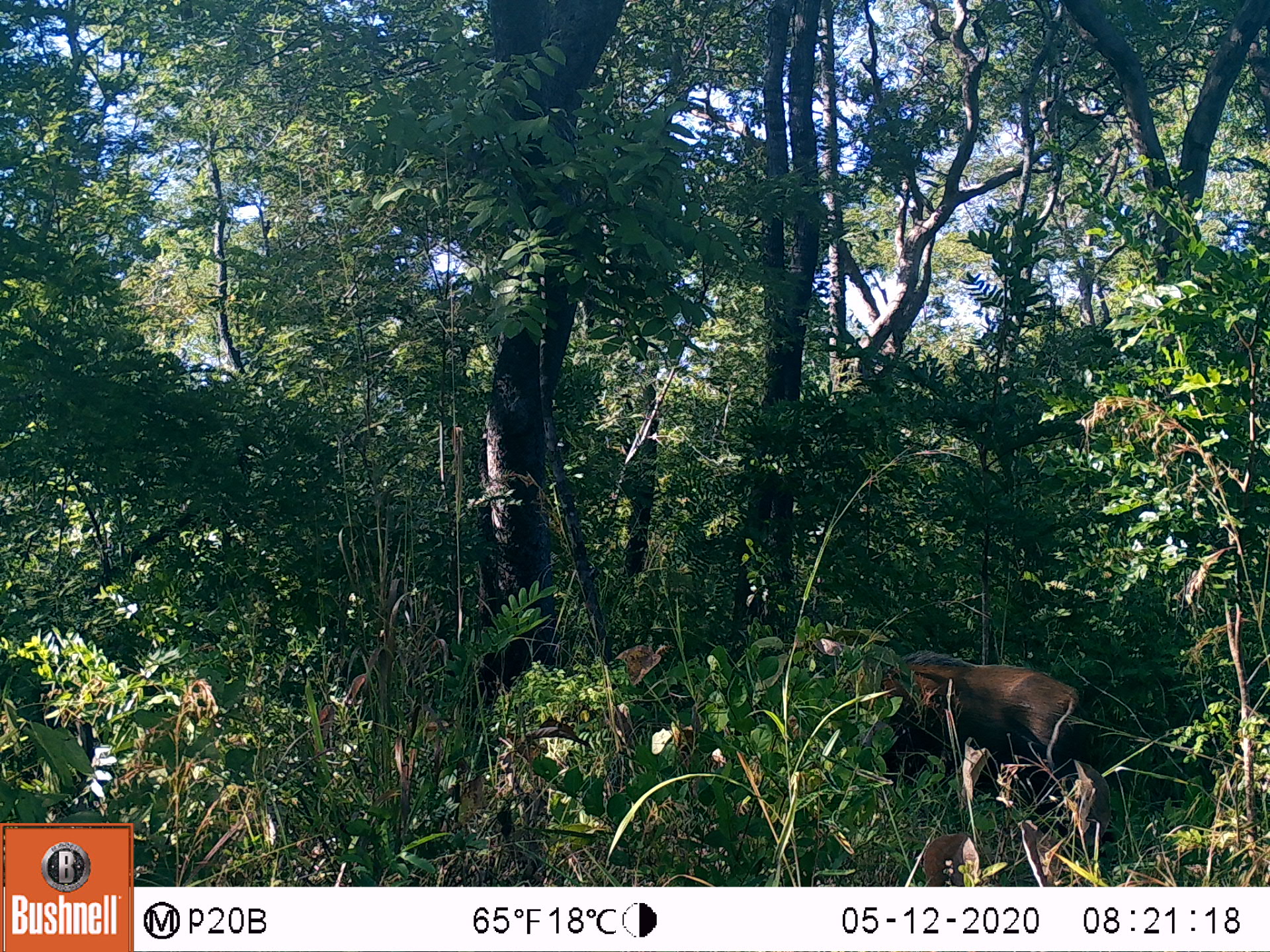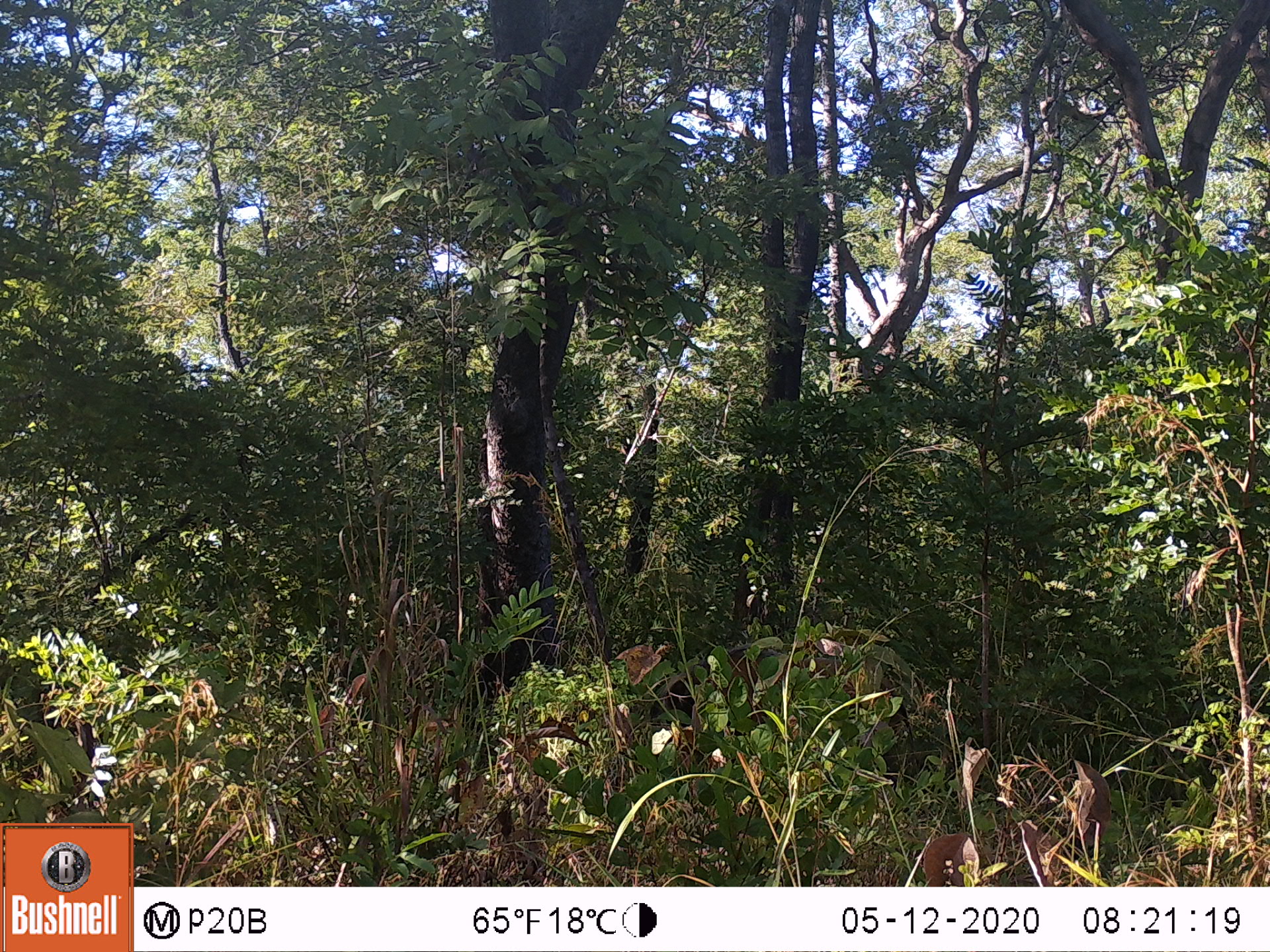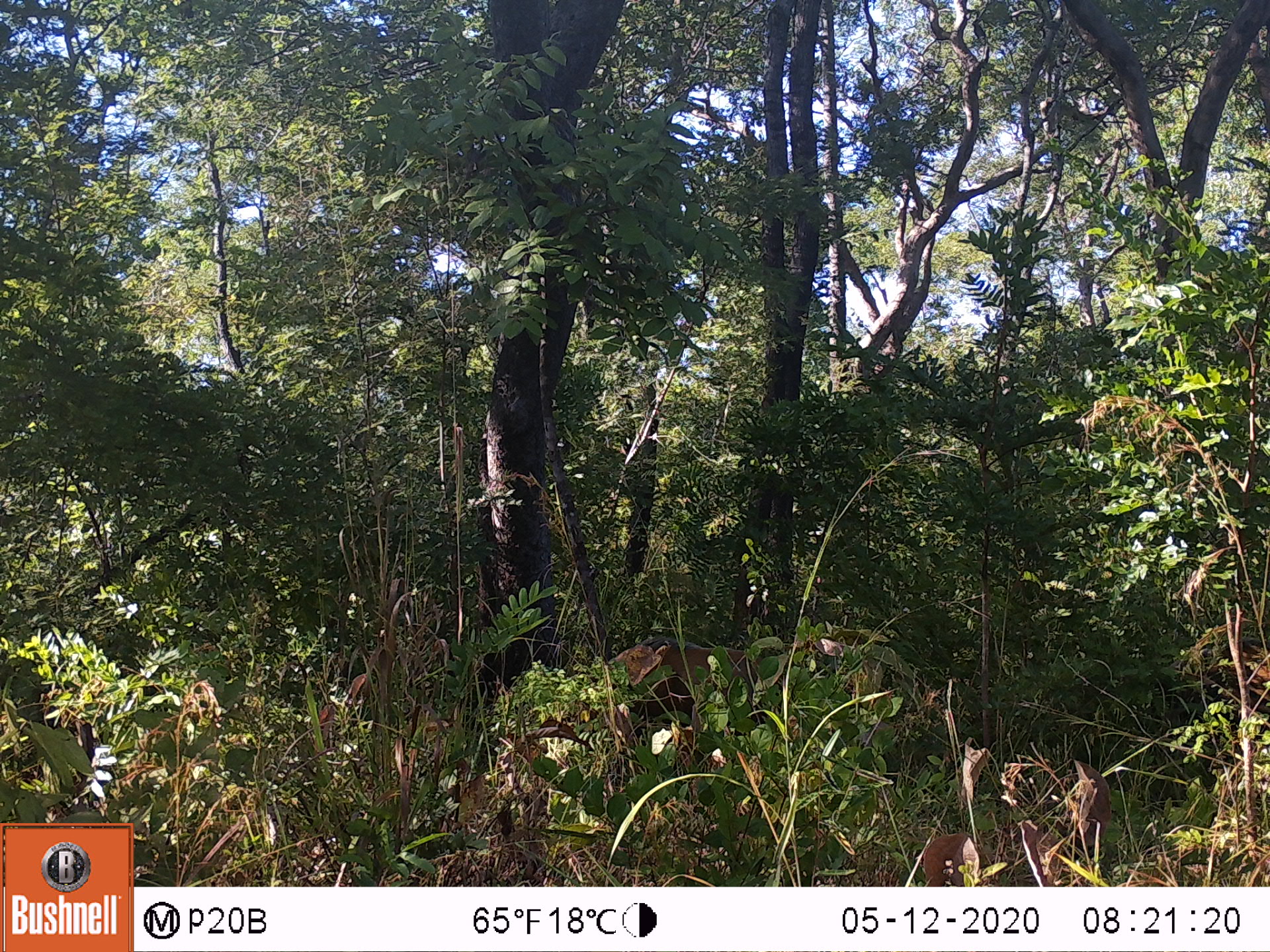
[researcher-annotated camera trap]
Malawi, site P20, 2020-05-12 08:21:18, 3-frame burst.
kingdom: Animalia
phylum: Chordata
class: Mammalia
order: Artiodactyla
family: Suidae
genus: Potamochoerus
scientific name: Potamochoerus larvatus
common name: bushpig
Bushpig (Potamochoerus larvatus), count 1.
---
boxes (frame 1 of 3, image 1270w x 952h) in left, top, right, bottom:
bushpig: 845, 642, 1107, 834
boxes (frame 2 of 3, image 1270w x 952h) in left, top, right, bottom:
bushpig: 646, 625, 911, 751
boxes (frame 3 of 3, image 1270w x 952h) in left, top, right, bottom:
bushpig: 587, 632, 905, 755